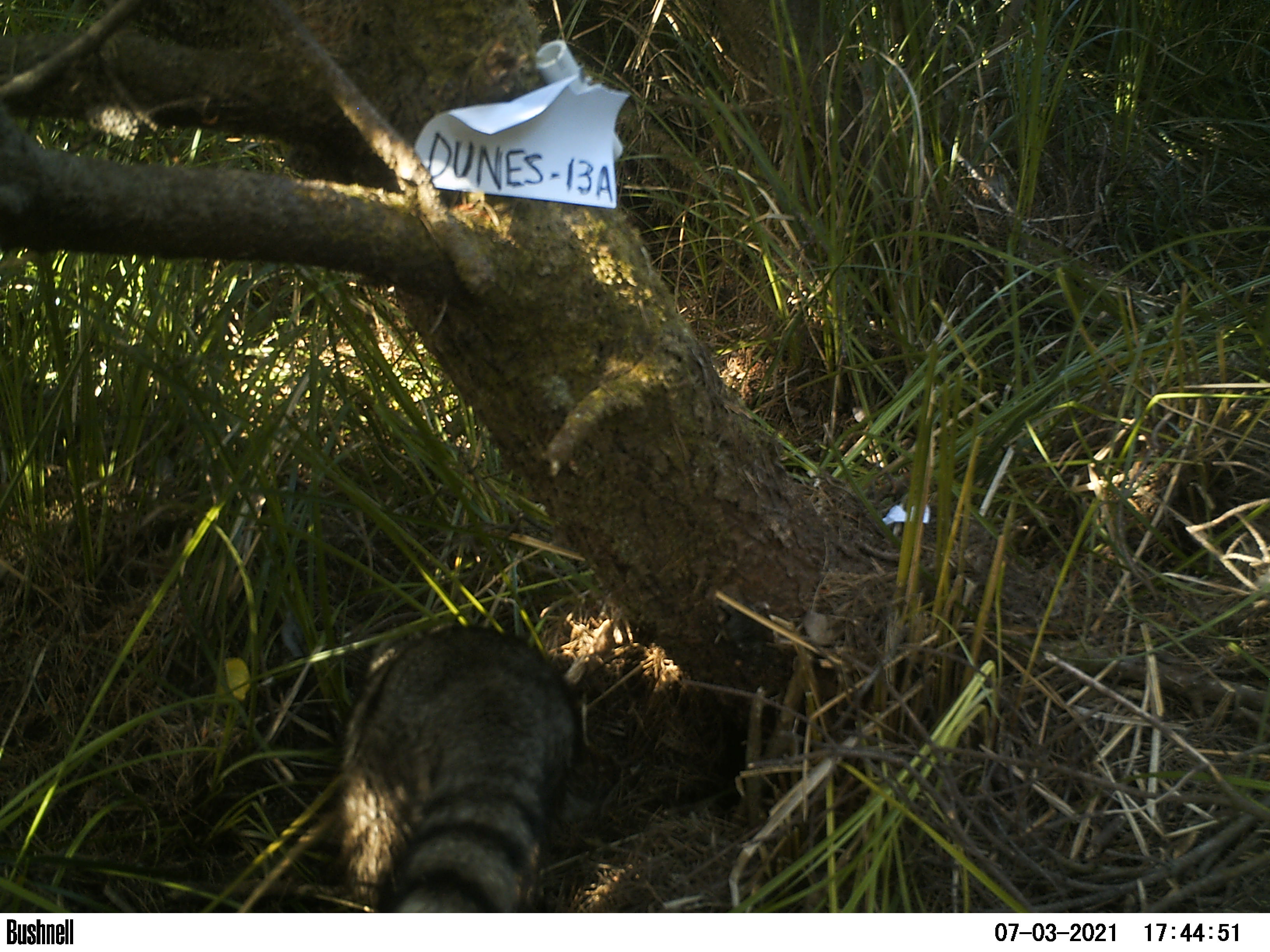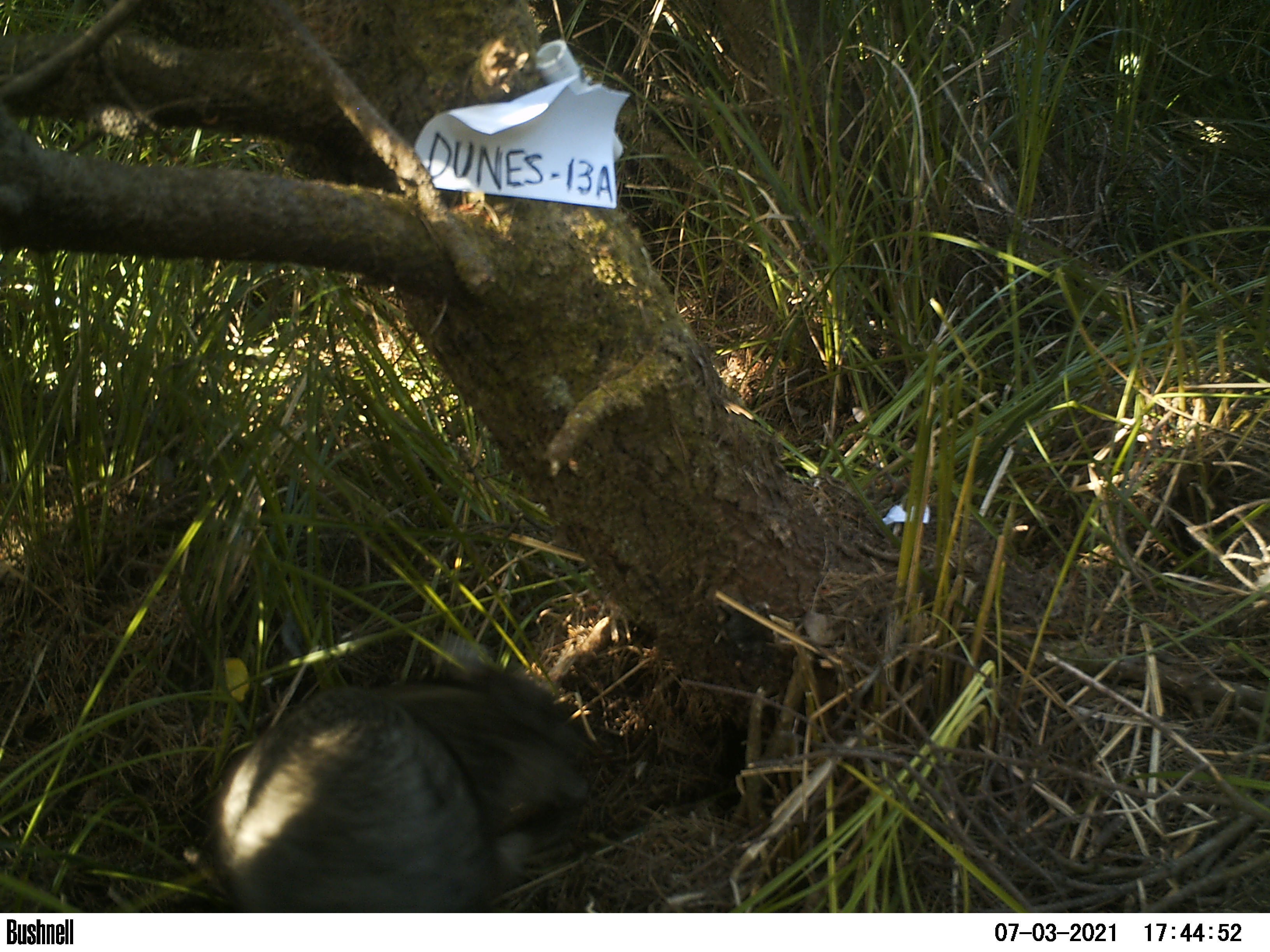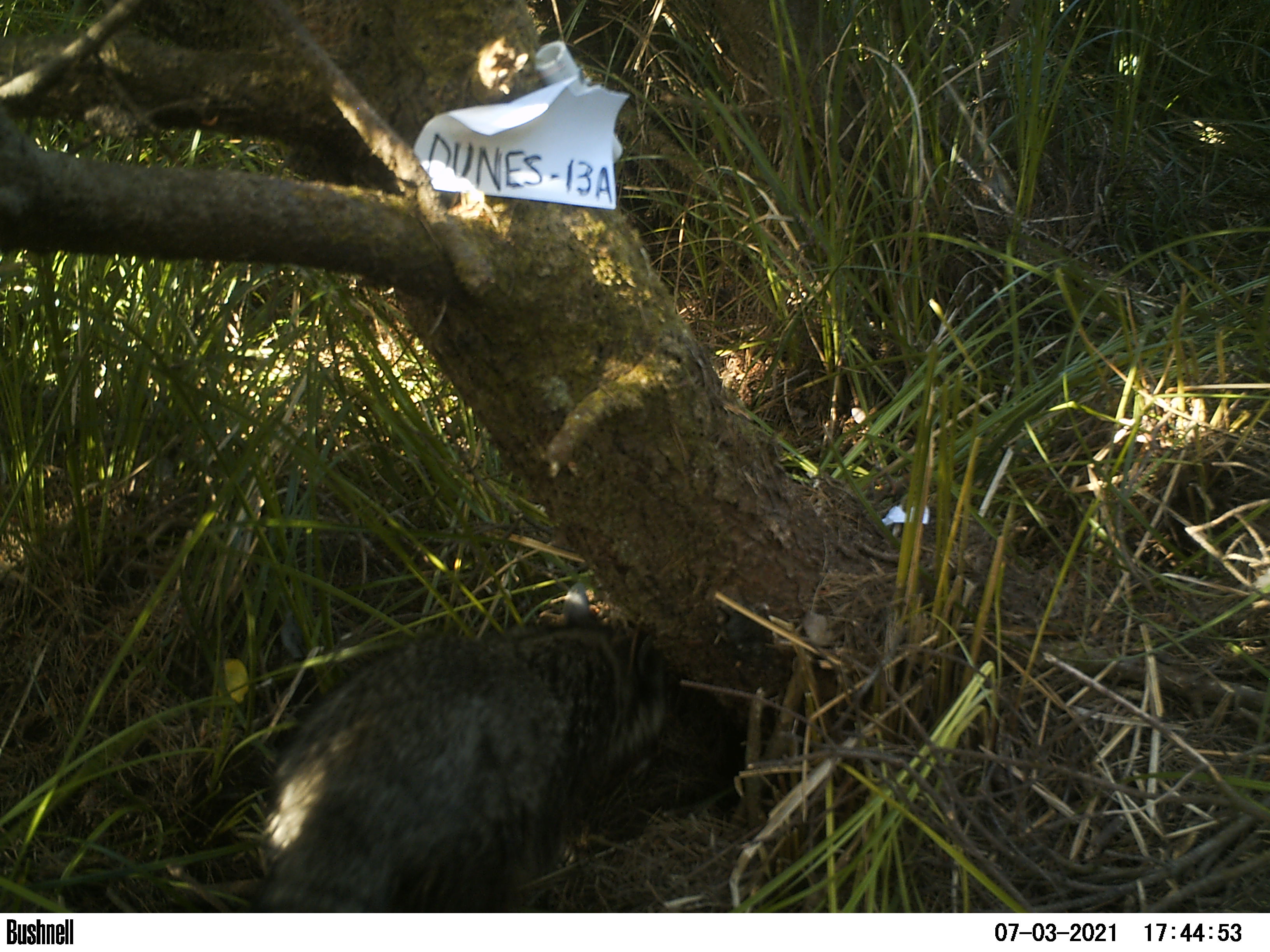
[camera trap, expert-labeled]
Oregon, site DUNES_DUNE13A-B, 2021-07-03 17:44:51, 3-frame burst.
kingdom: Animalia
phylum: Chordata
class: Mammalia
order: Carnivora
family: Procyonidae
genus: Procyon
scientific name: Procyon lotor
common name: northern raccoon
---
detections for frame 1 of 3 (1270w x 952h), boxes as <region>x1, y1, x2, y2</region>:
northern raccoon: <region>331, 616, 590, 909</region>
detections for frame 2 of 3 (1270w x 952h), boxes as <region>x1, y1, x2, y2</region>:
northern raccoon: <region>205, 658, 608, 907</region>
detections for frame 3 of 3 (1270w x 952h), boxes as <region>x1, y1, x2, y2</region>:
northern raccoon: <region>266, 586, 686, 908</region>